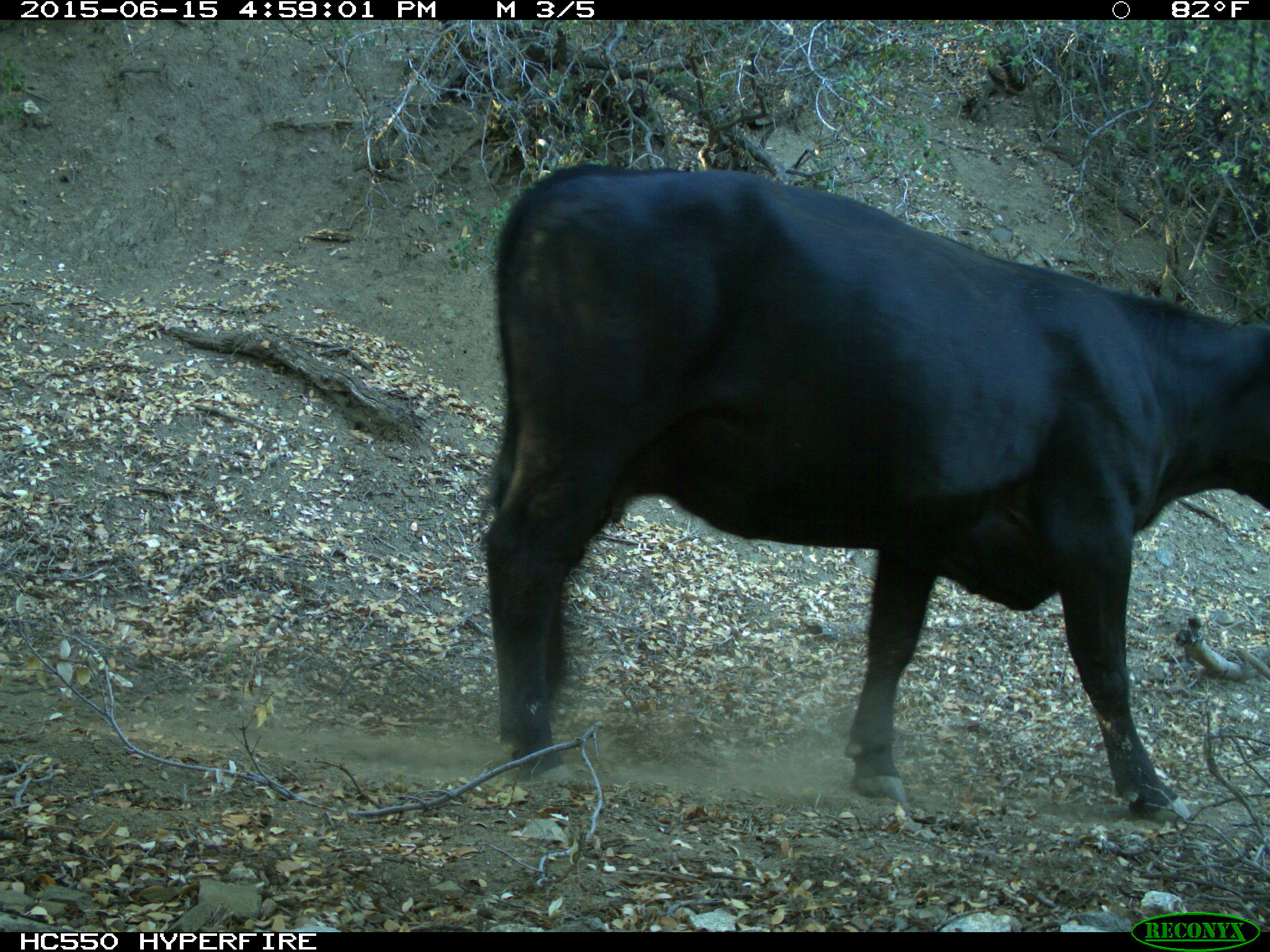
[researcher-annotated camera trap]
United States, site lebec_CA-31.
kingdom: Animalia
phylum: Chordata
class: Mammalia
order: Artiodactyla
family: Bovidae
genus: Bos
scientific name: Bos taurus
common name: domestic cow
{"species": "Bos taurus (domestic cow)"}